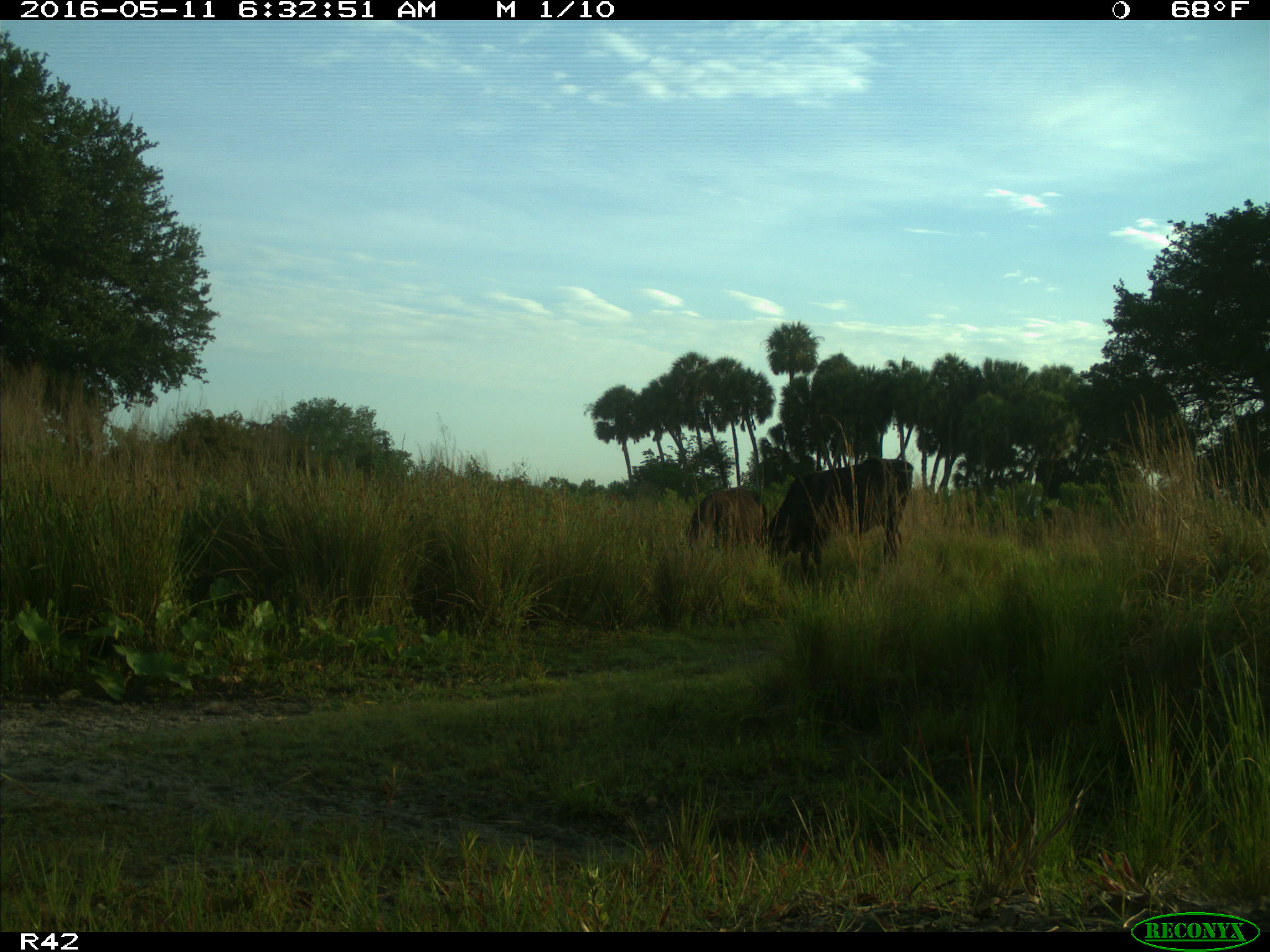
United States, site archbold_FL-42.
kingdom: Animalia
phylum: Chordata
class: Mammalia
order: Artiodactyla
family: Bovidae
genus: Bos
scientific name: Bos taurus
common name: domestic cow